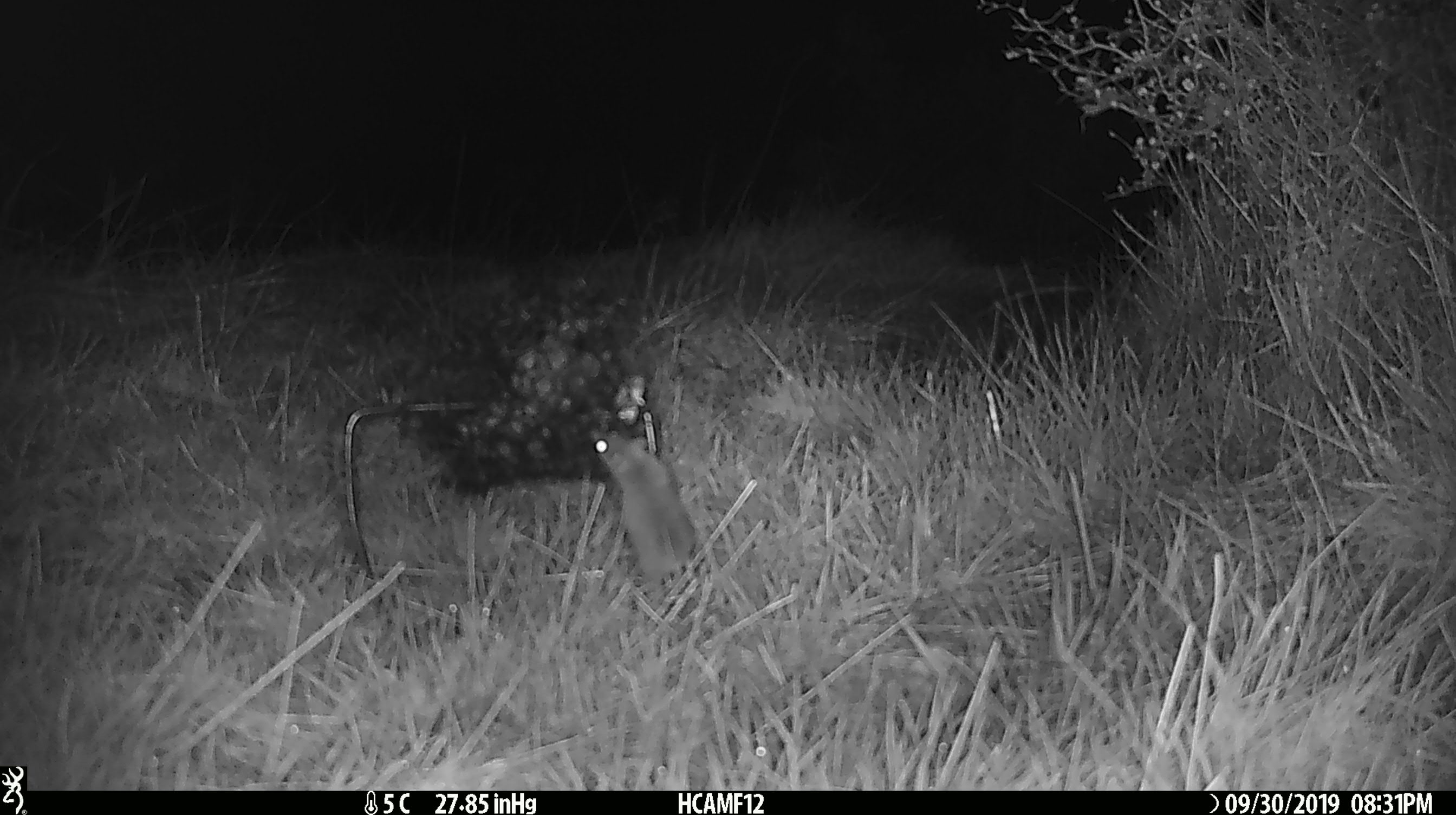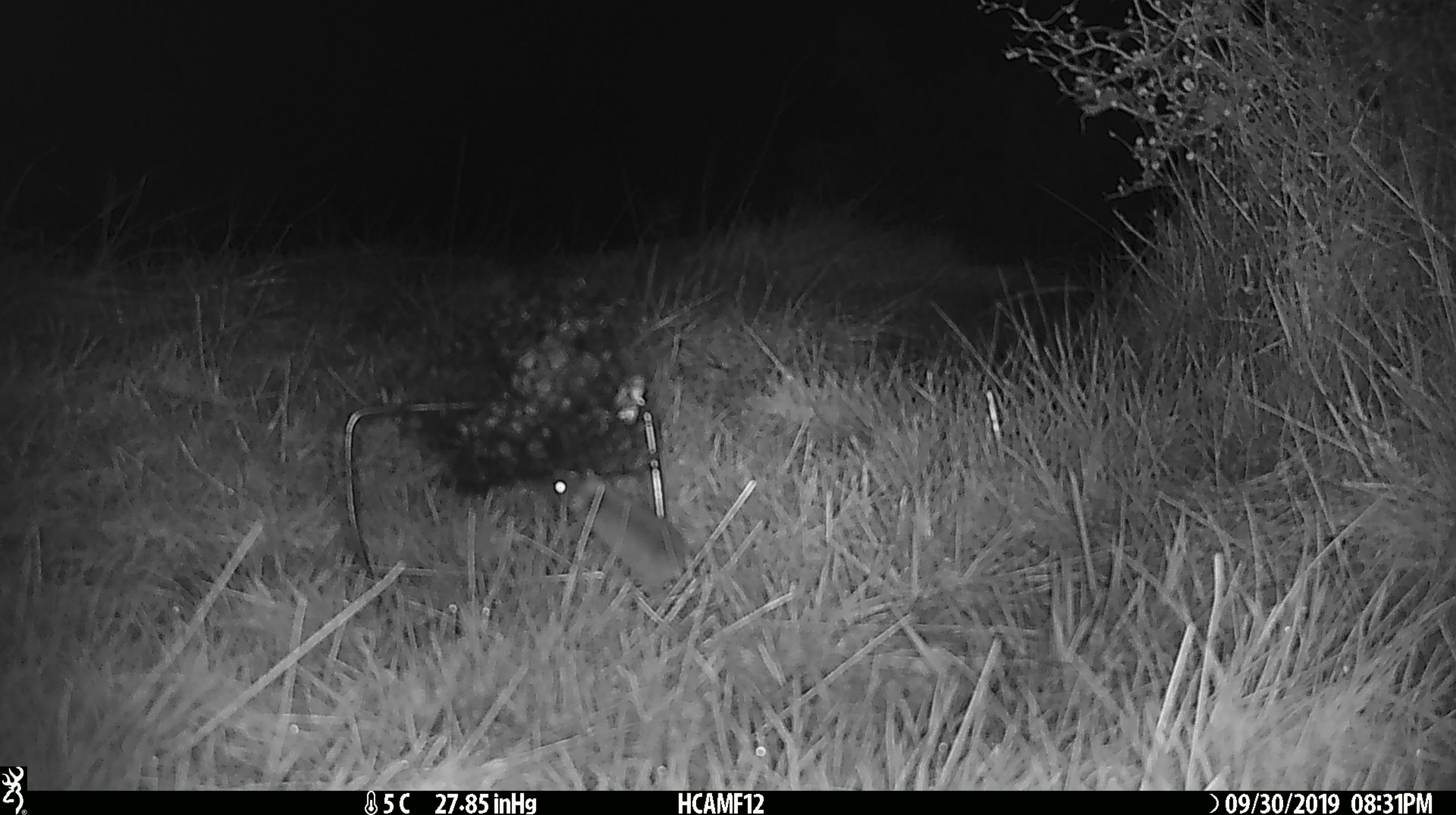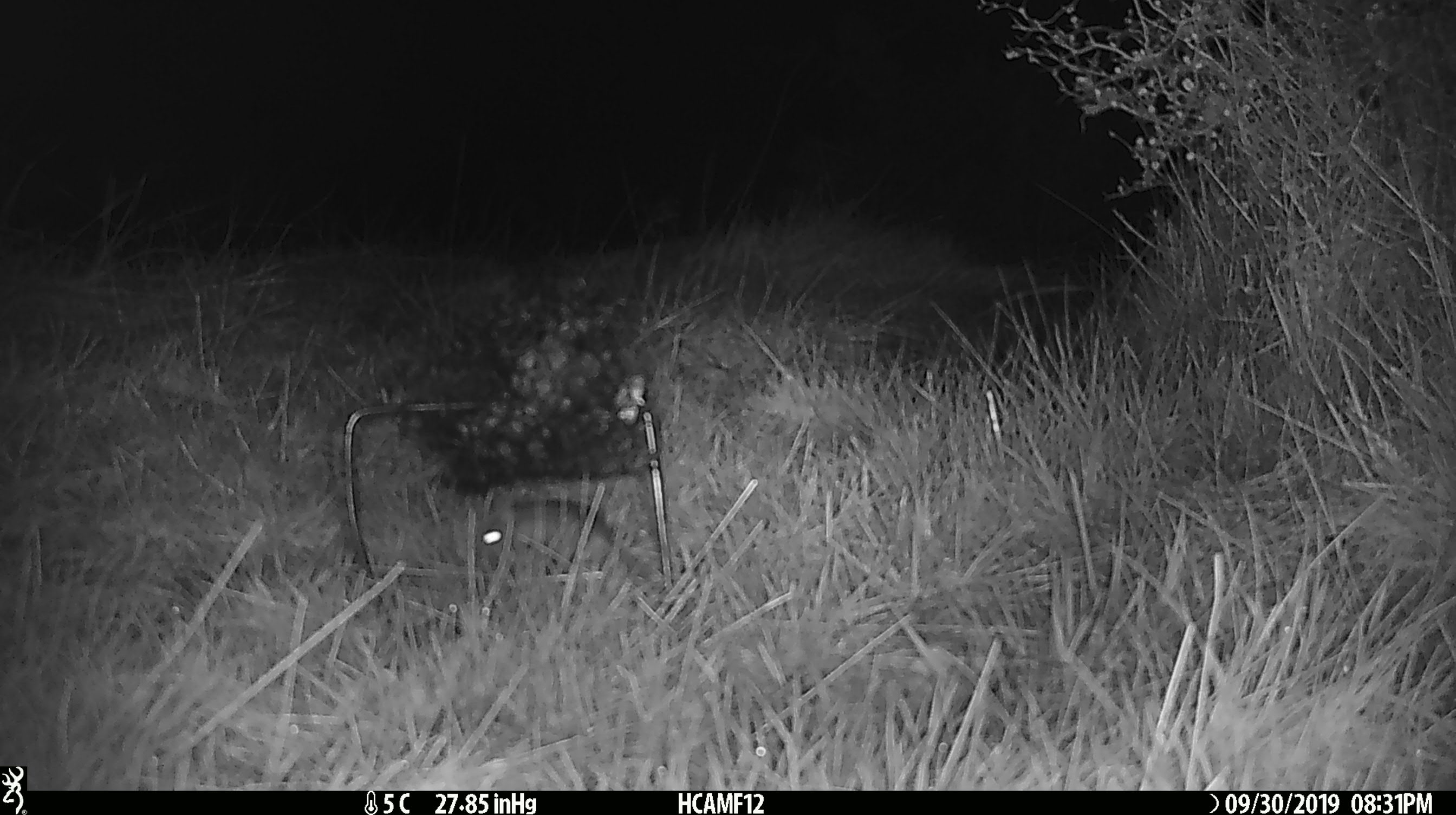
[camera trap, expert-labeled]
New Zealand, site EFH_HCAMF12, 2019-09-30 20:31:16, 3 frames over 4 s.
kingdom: Animalia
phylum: Chordata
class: Mammalia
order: Rodentia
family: Muridae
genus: Mus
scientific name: Mus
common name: mouse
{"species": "mouse (Mus)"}